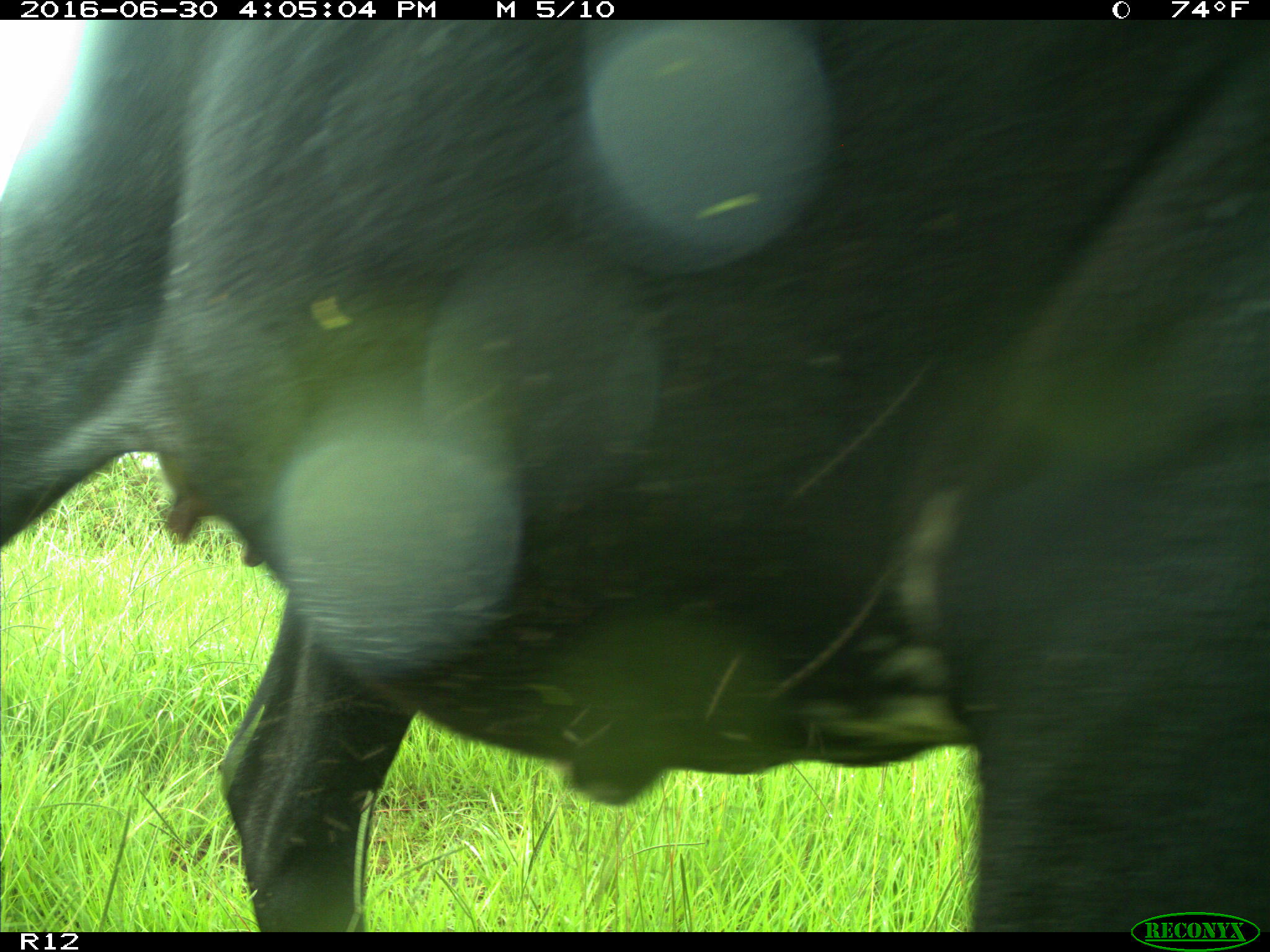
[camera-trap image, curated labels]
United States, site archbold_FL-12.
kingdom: Animalia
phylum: Chordata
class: Mammalia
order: Artiodactyla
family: Bovidae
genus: Bos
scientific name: Bos taurus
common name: domestic cow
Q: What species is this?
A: Bos taurus (domestic cow).